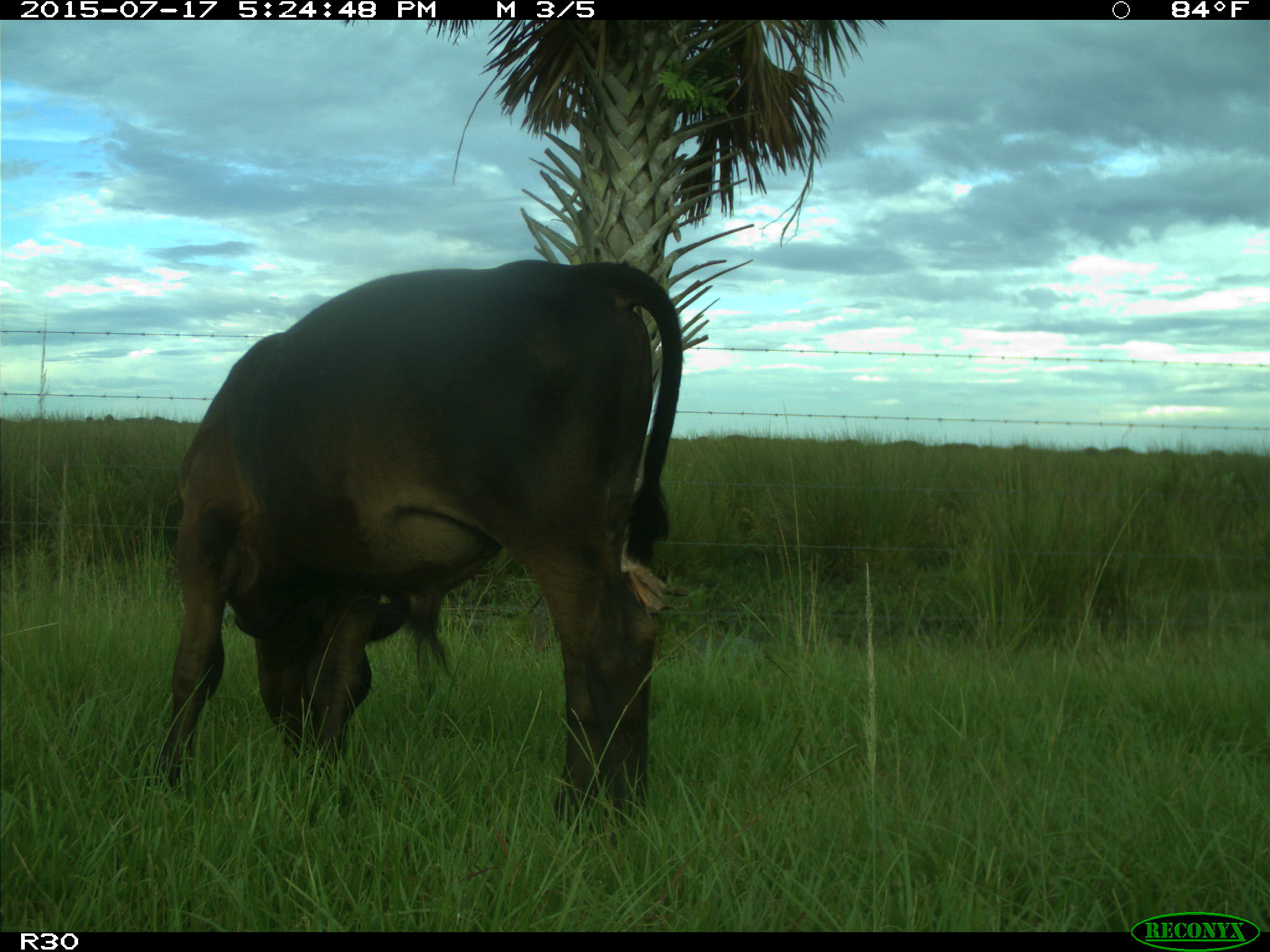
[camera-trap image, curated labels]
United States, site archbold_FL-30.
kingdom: Animalia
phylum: Chordata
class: Mammalia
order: Artiodactyla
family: Bovidae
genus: Bos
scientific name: Bos taurus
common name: domestic cow